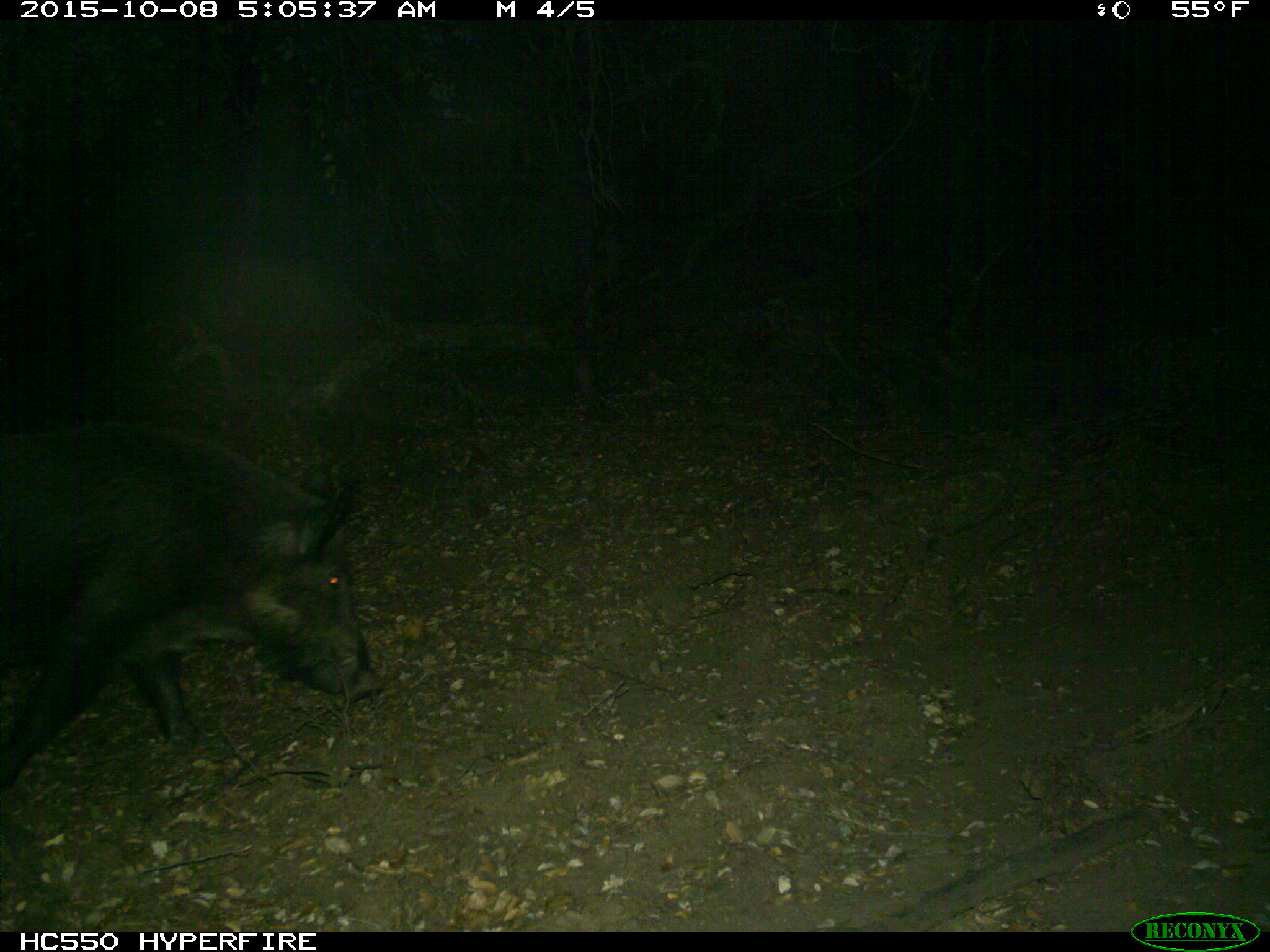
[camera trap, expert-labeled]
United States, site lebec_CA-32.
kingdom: Animalia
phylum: Chordata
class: Mammalia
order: Artiodactyla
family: Suidae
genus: Sus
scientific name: Sus scrofa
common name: wild boar